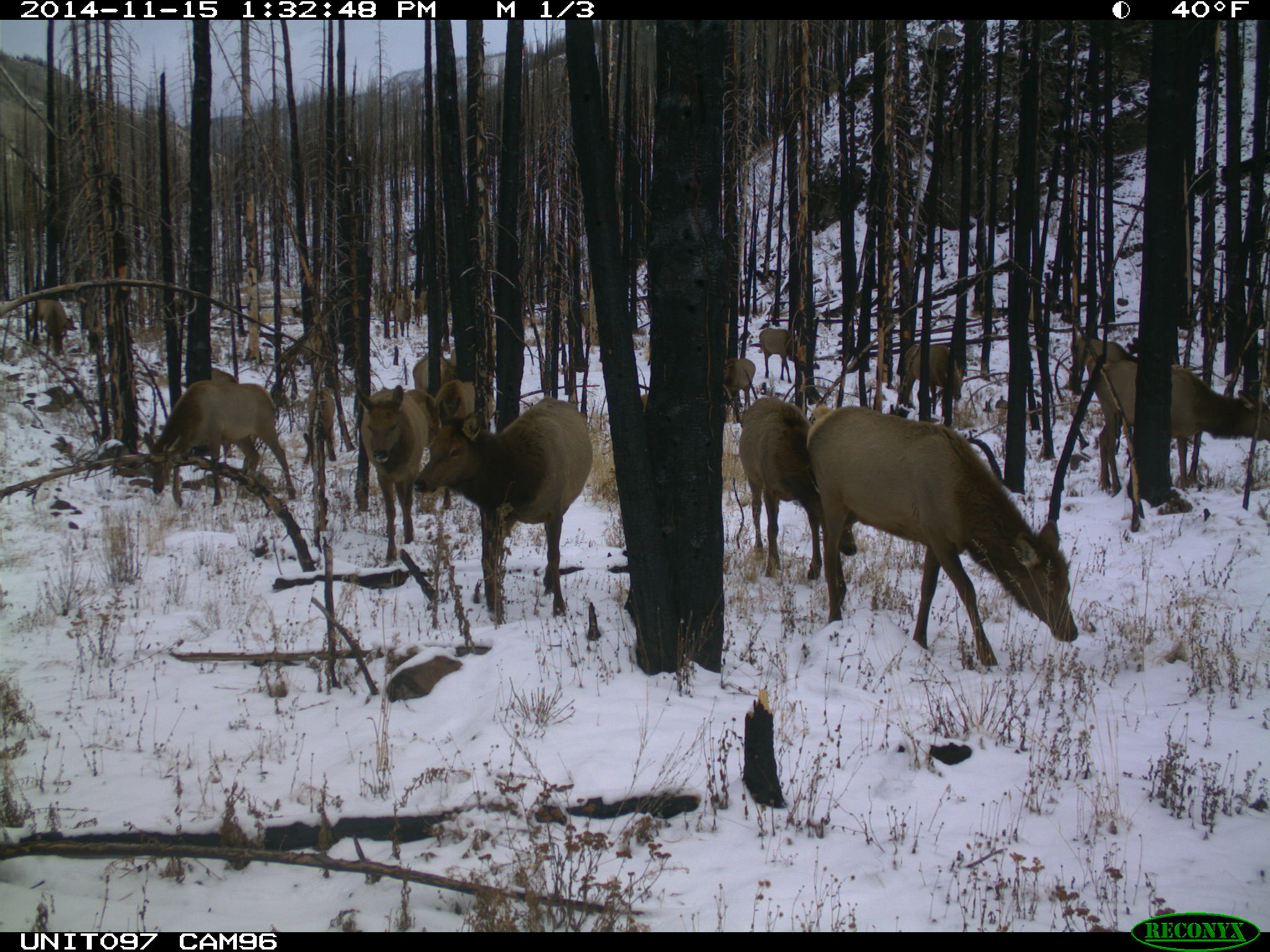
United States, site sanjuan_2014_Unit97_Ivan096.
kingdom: Animalia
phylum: Chordata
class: Mammalia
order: Artiodactyla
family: Cervidae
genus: Cervus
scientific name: Cervus elaphus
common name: red deer